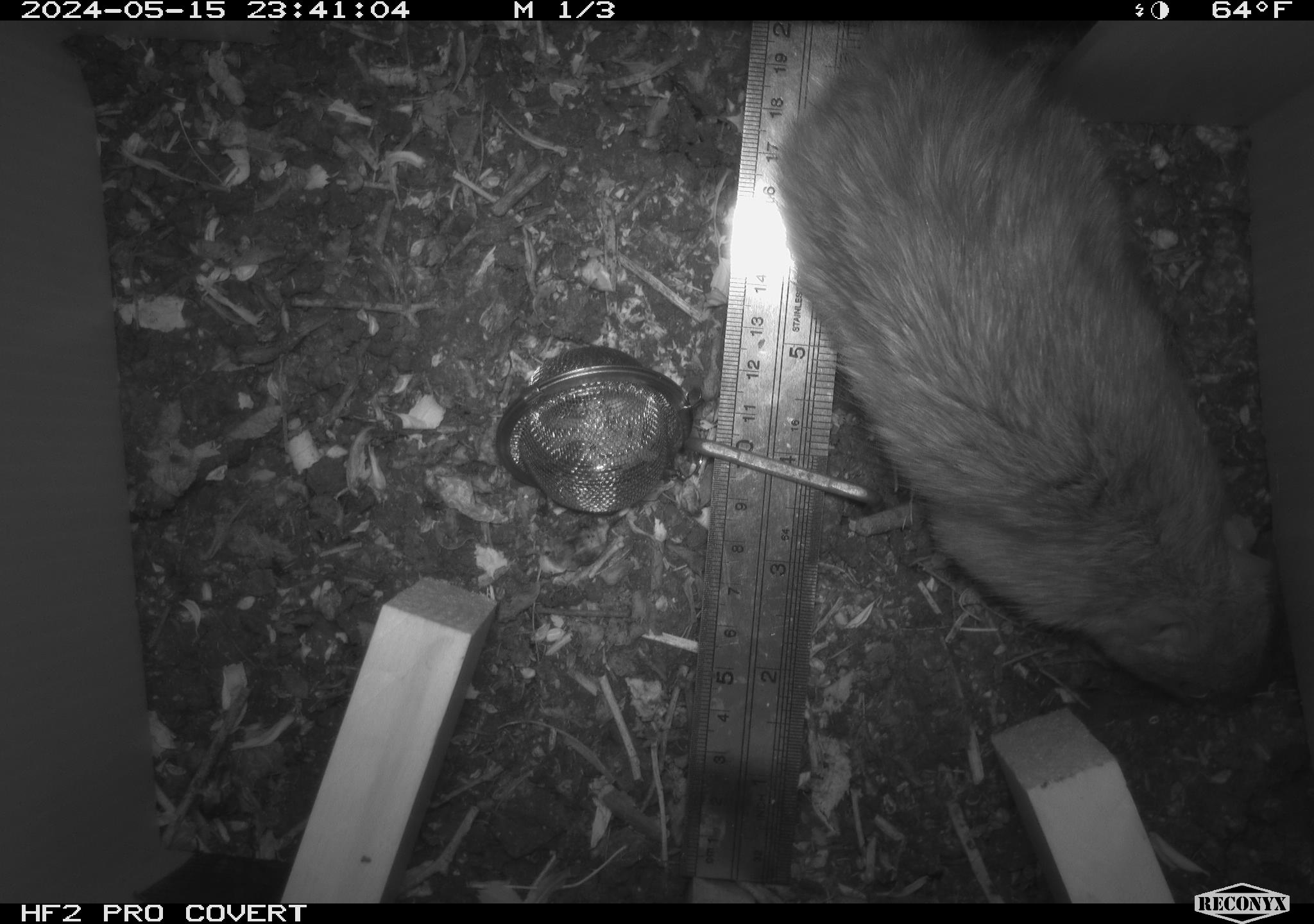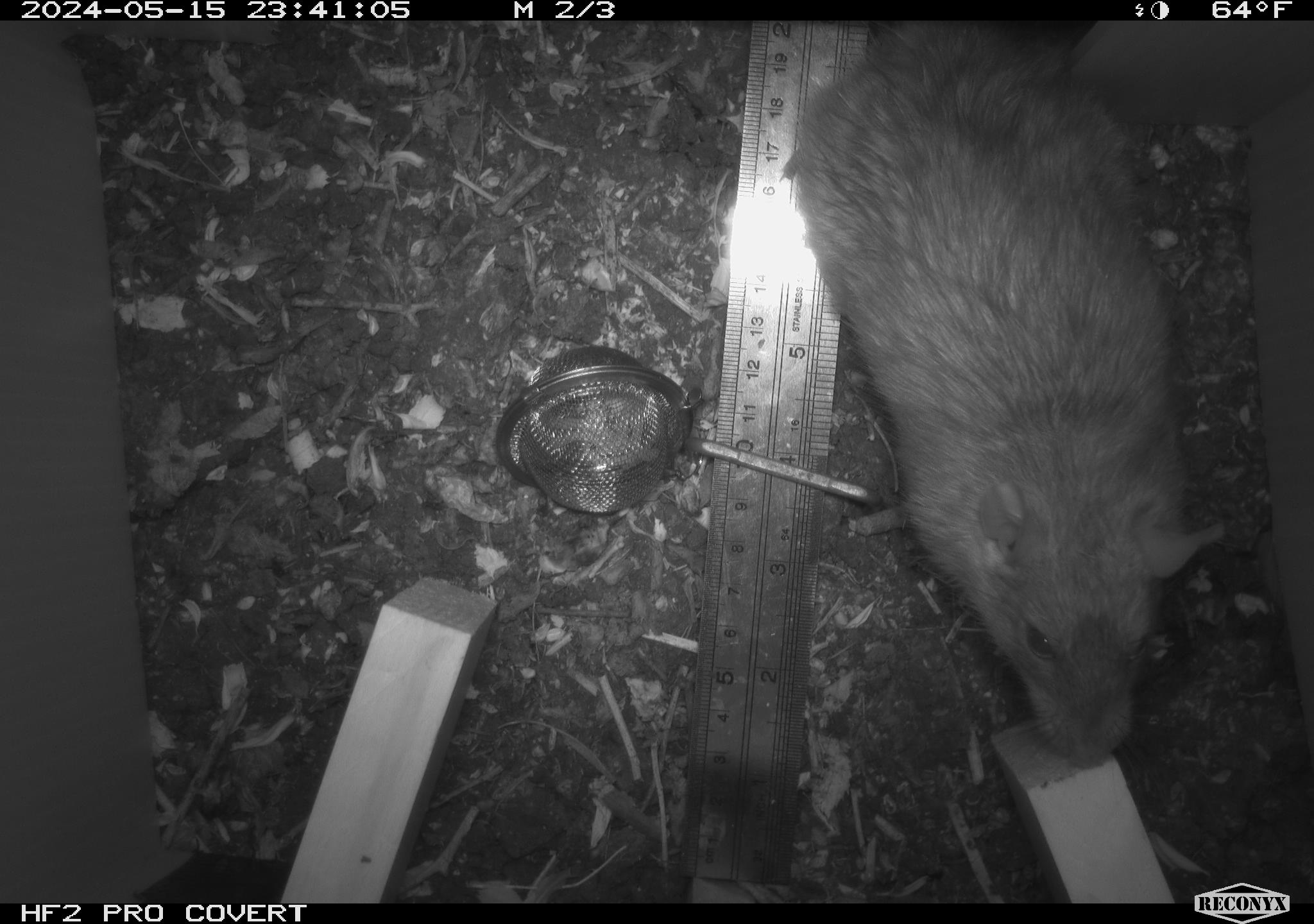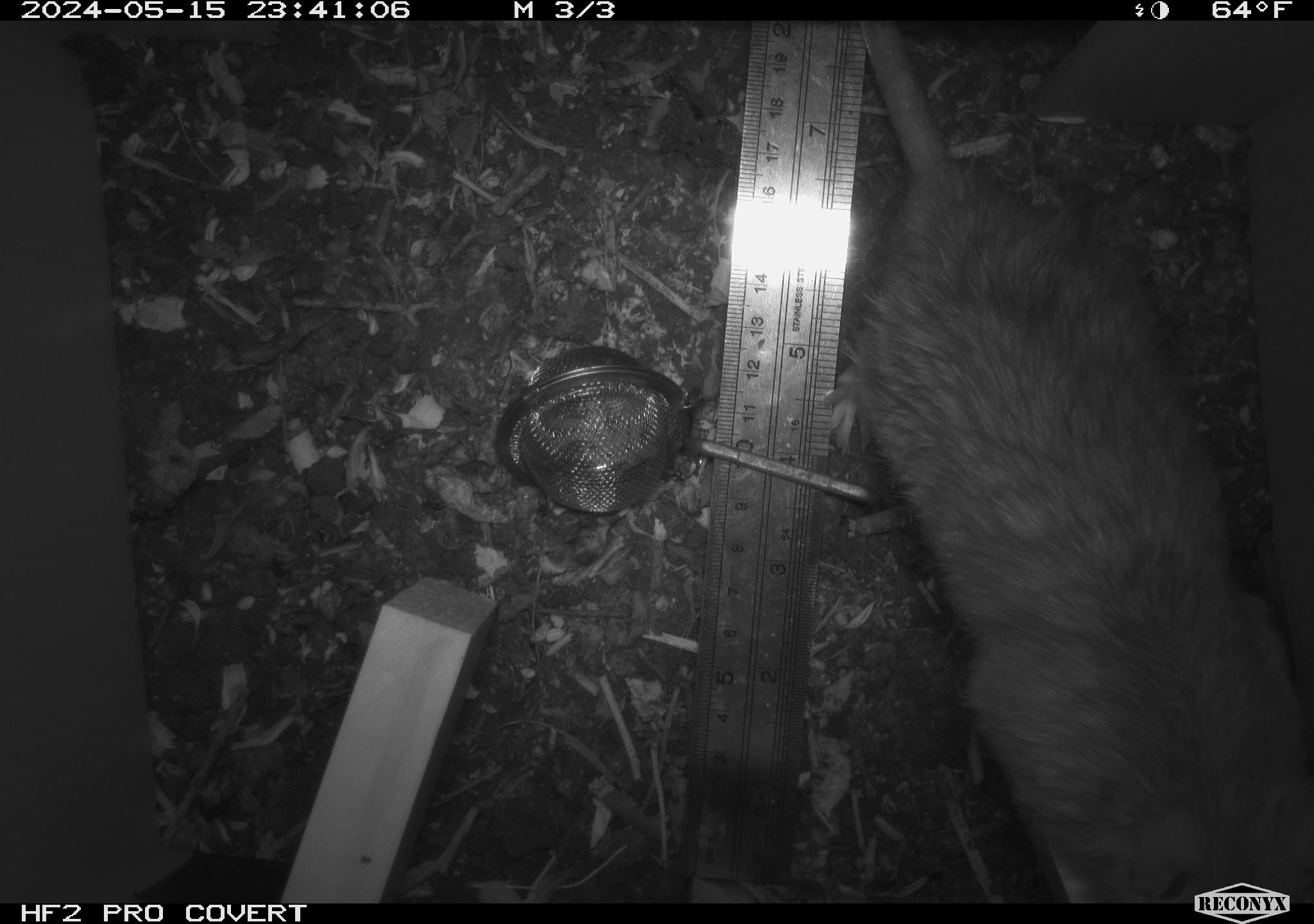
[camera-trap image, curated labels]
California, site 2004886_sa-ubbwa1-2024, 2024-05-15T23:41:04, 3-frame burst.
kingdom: Animalia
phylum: Chordata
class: Mammalia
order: Rodentia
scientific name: Rodentia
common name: woodrat or rat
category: woodrat or rat species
Woodrat or rat species (woodrat or rat) (Rodentia).